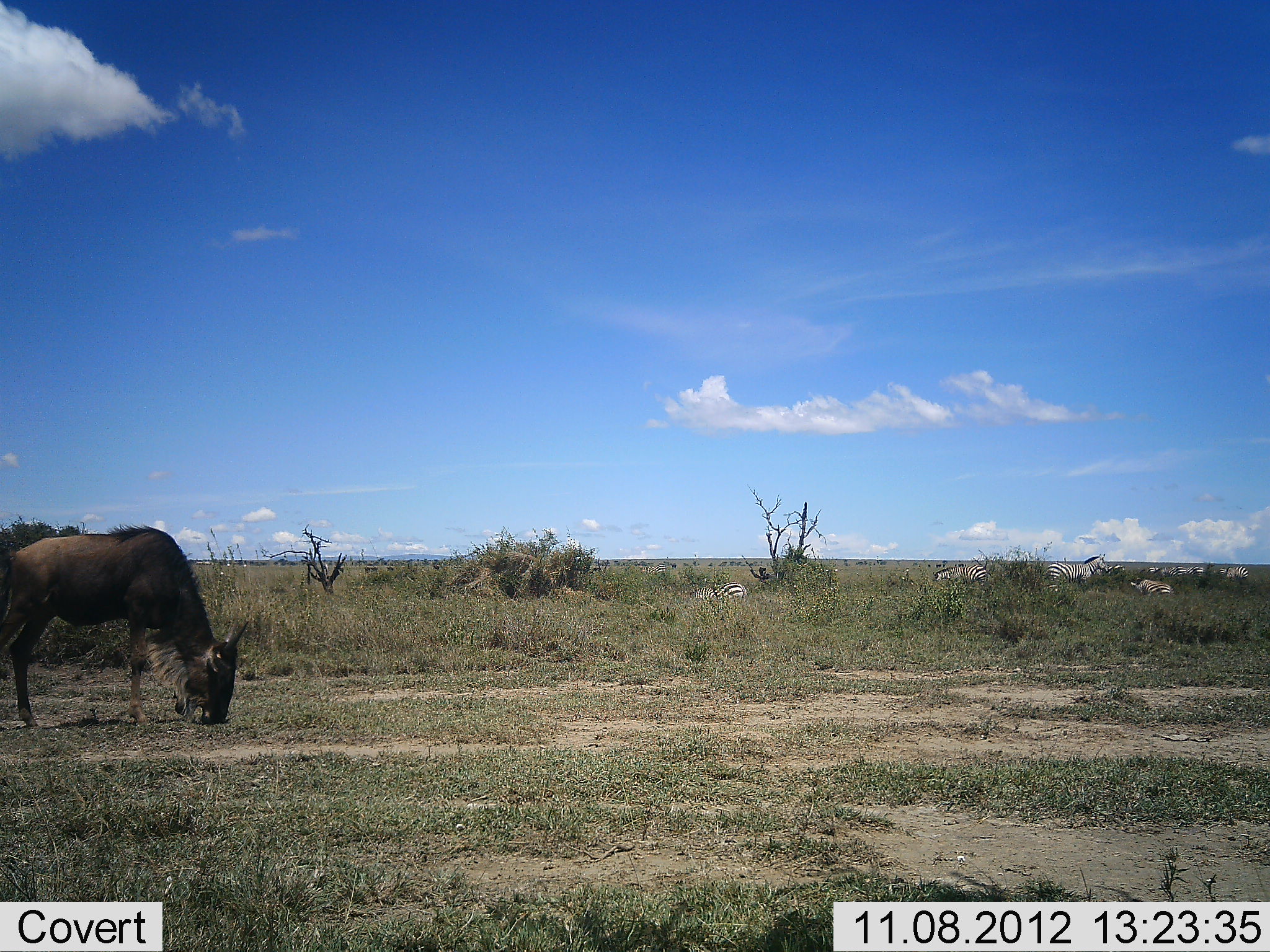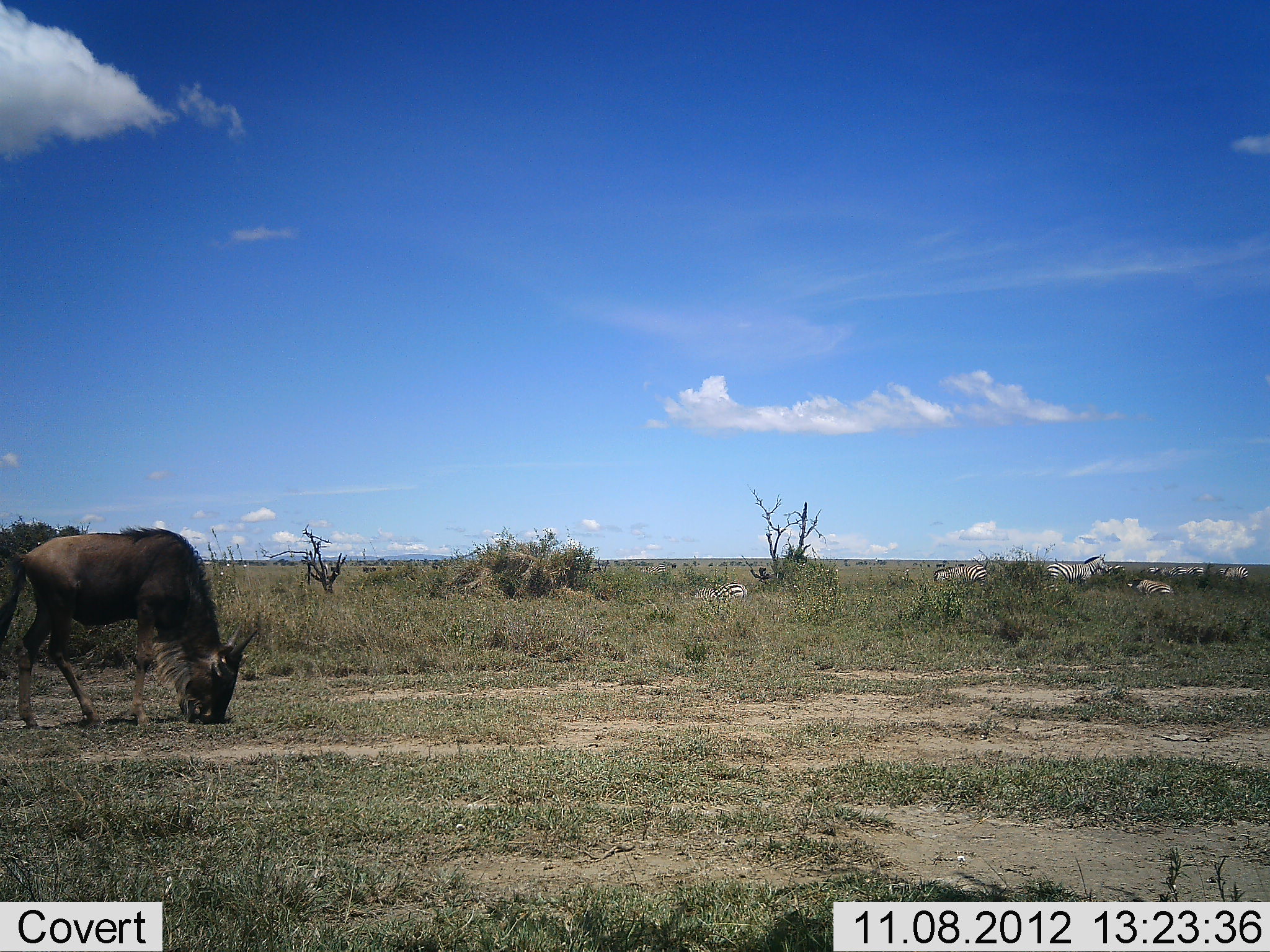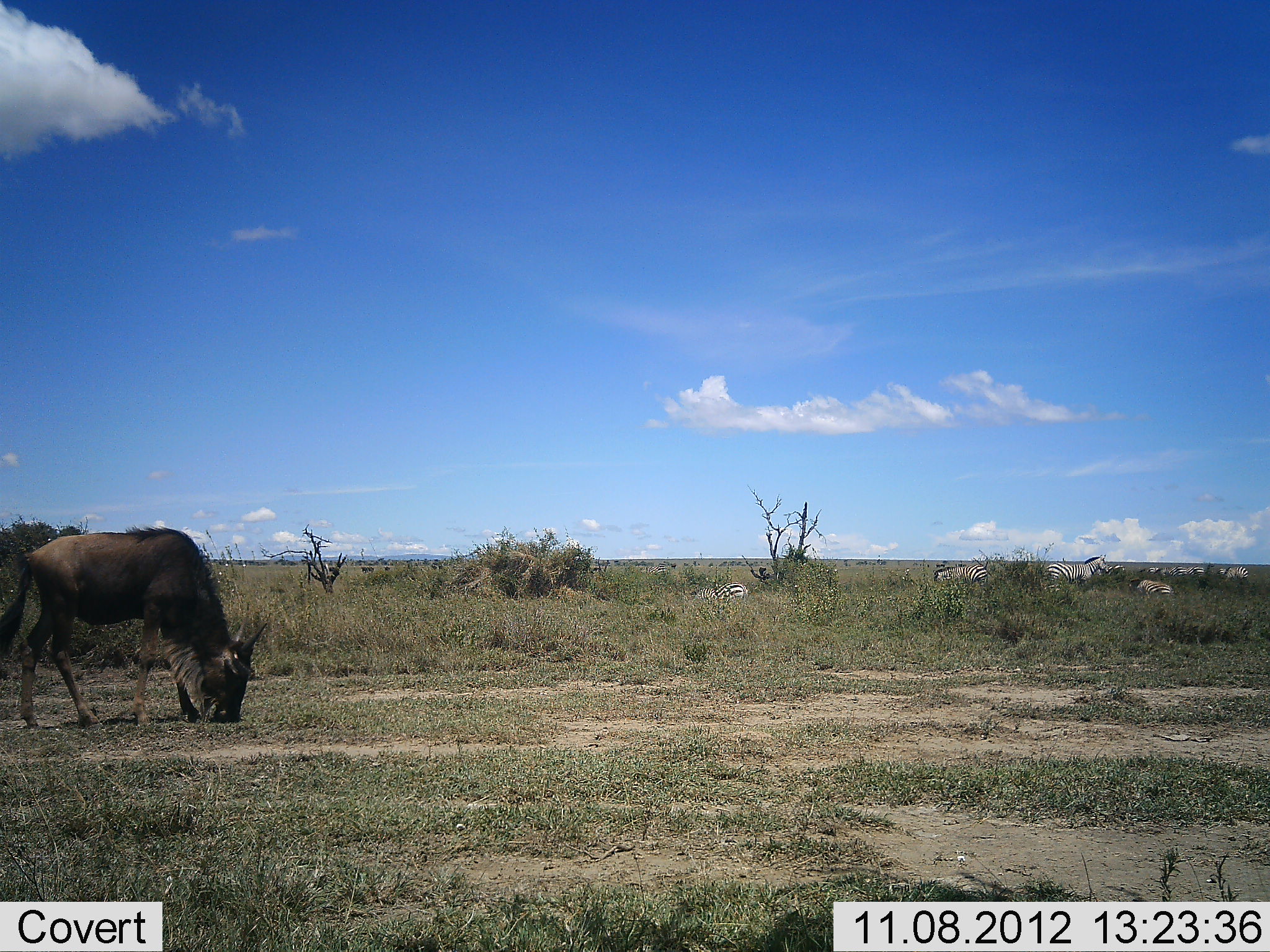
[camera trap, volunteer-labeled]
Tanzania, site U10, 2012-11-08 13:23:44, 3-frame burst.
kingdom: Animalia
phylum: Chordata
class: Mammalia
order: Artiodactyla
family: Bovidae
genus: Connochaetes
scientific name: Connochaetes taurinus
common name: blue wildebeest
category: wildebeest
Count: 1.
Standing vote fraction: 36%.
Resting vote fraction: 0%.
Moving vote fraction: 0%.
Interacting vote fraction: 0%.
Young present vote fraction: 0%.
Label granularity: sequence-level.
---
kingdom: Animalia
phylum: Chordata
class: Mammalia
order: Perissodactyla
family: Equidae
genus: Equus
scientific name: Equus quagga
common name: plains zebra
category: zebra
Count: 4.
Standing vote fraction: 90%.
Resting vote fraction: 50%.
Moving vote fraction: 0%.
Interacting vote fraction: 0%.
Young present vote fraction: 10%.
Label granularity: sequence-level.